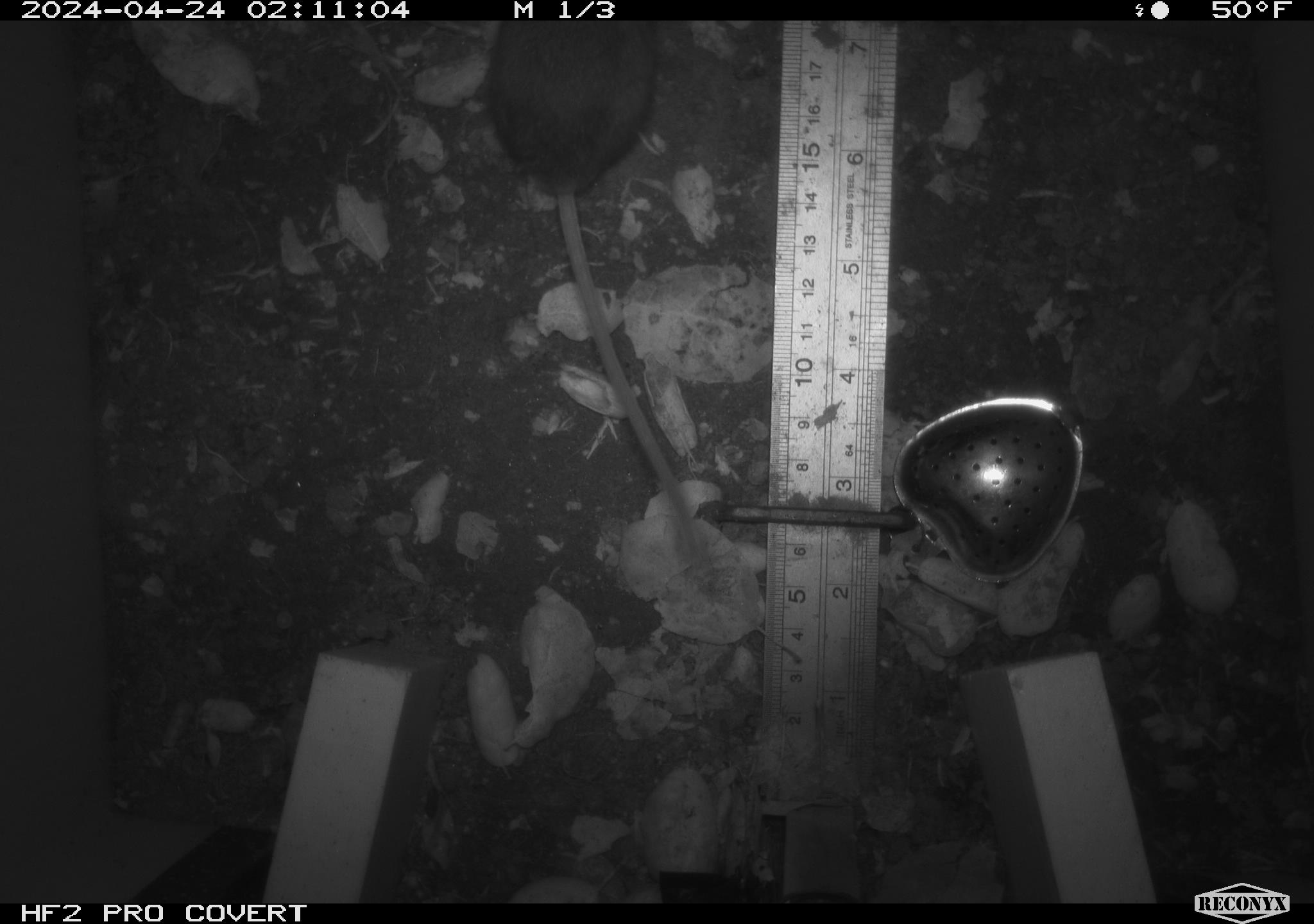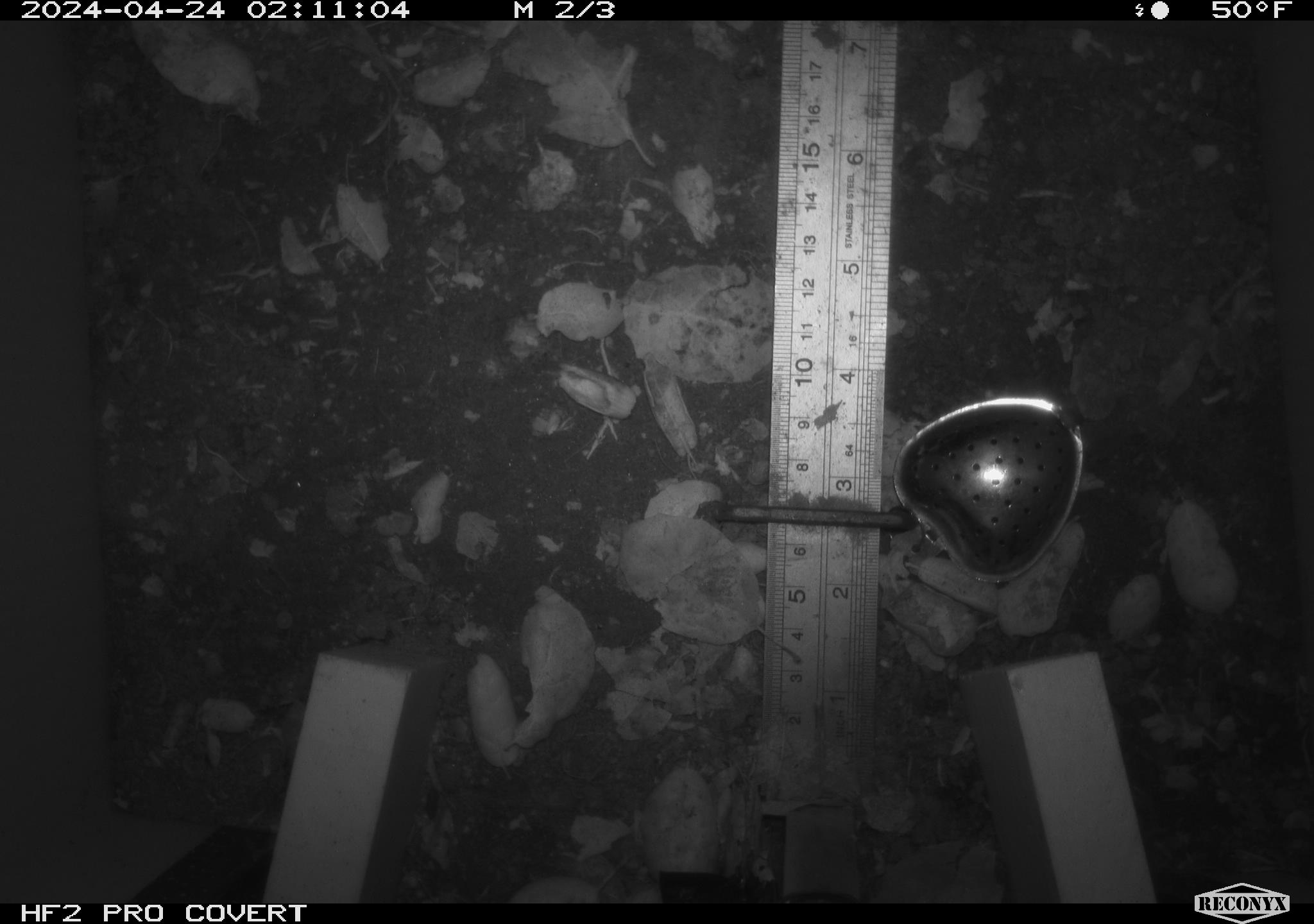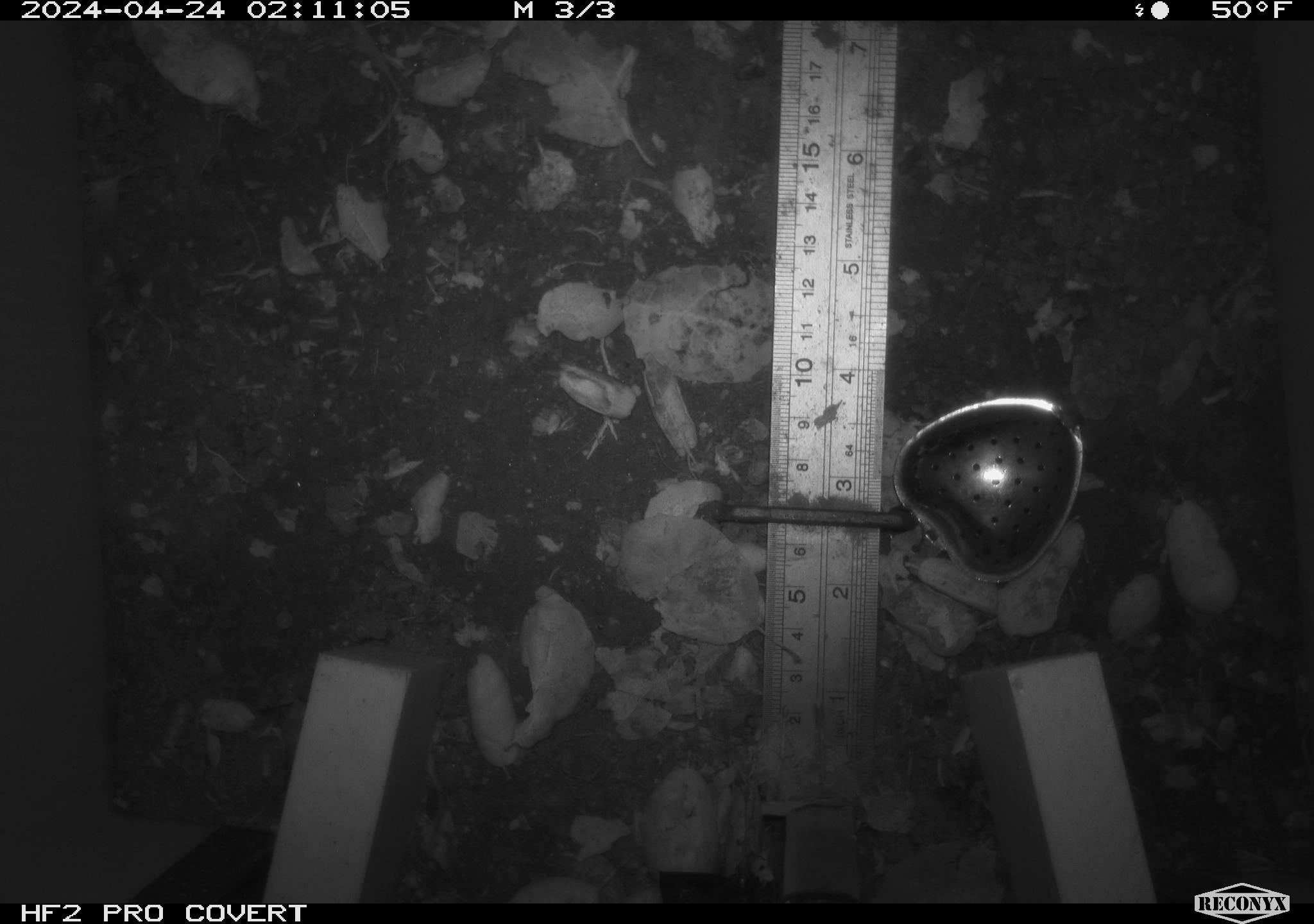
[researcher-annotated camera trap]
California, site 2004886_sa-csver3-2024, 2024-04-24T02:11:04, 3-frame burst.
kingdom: Animalia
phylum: Chordata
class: Mammalia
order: Rodentia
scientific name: Rodentia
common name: rodent